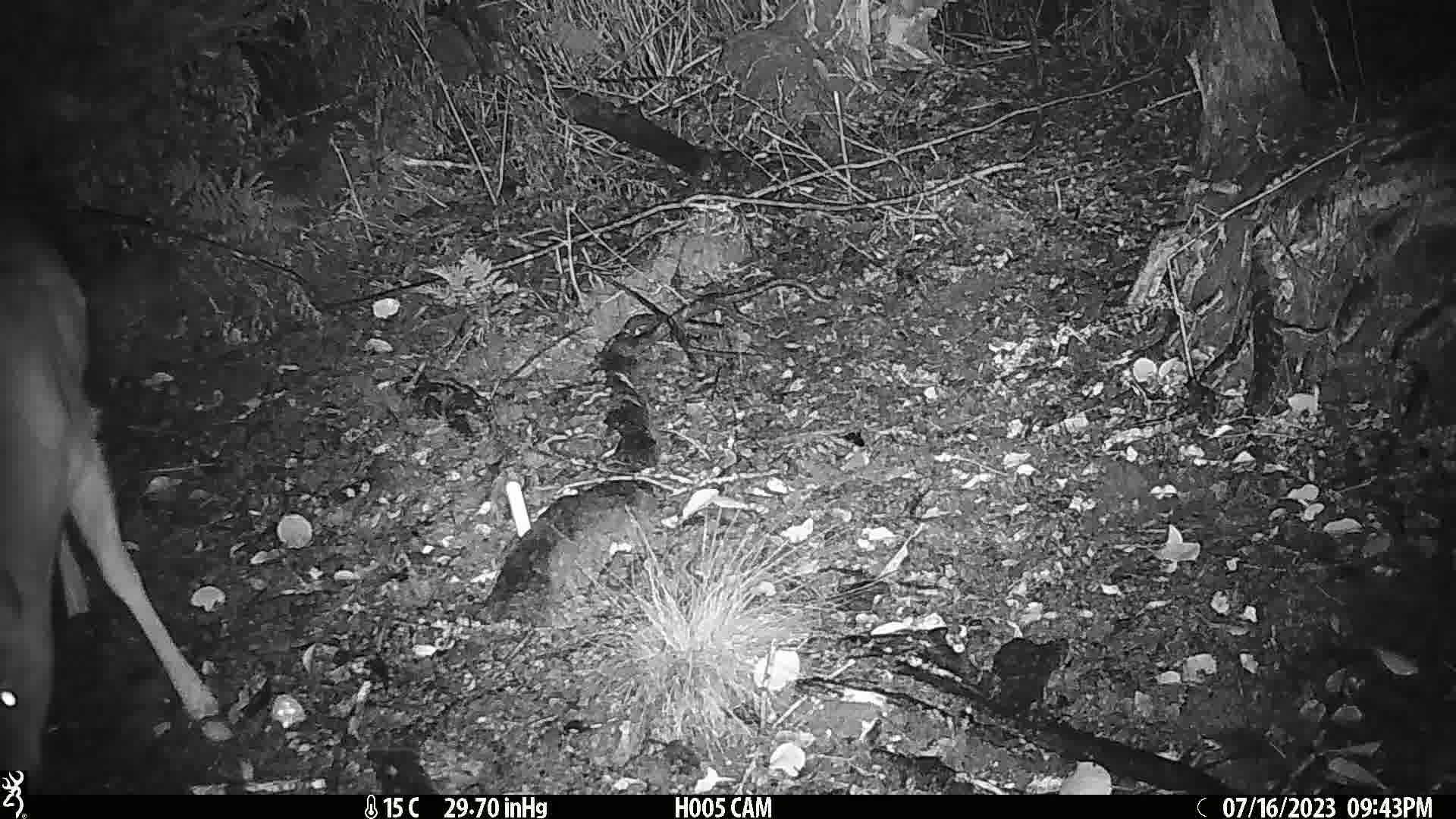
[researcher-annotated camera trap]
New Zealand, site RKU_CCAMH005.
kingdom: Animalia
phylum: Chordata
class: Mammalia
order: Artiodactyla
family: Cervidae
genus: Odocoileus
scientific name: Odocoileus virginianus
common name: white-tailed deer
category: white tailed deer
White tailed deer (white-tailed deer) (Odocoileus virginianus).